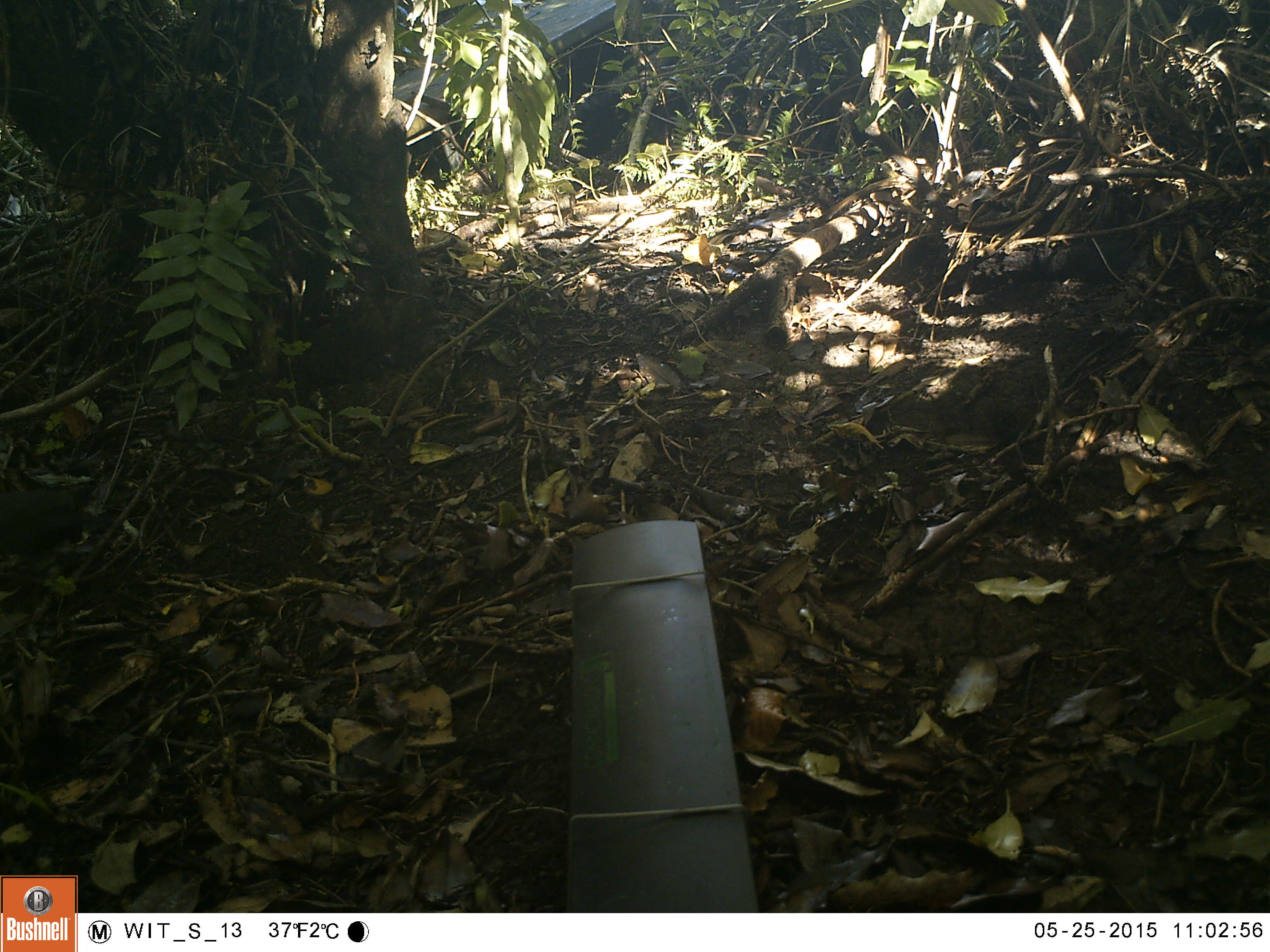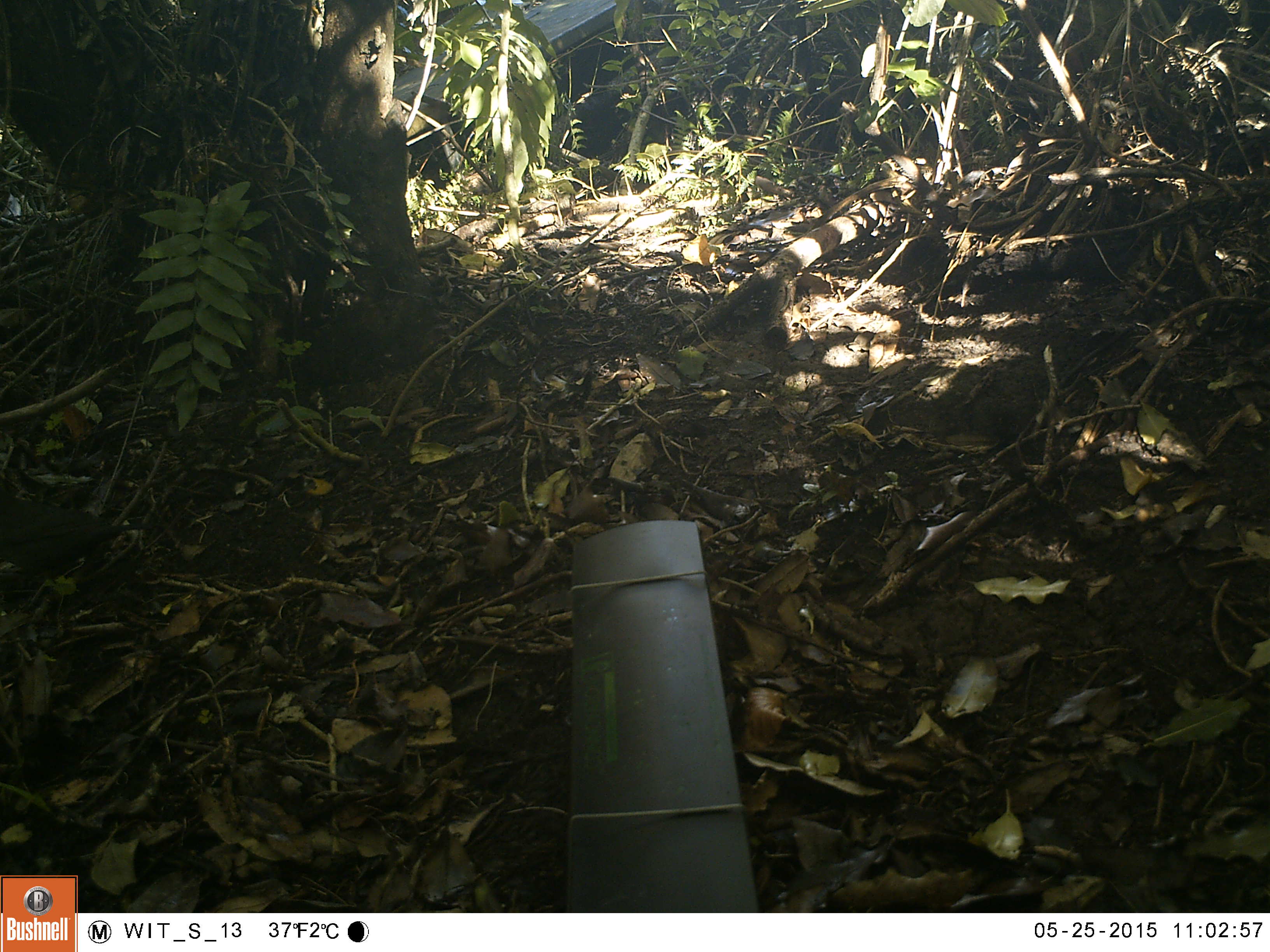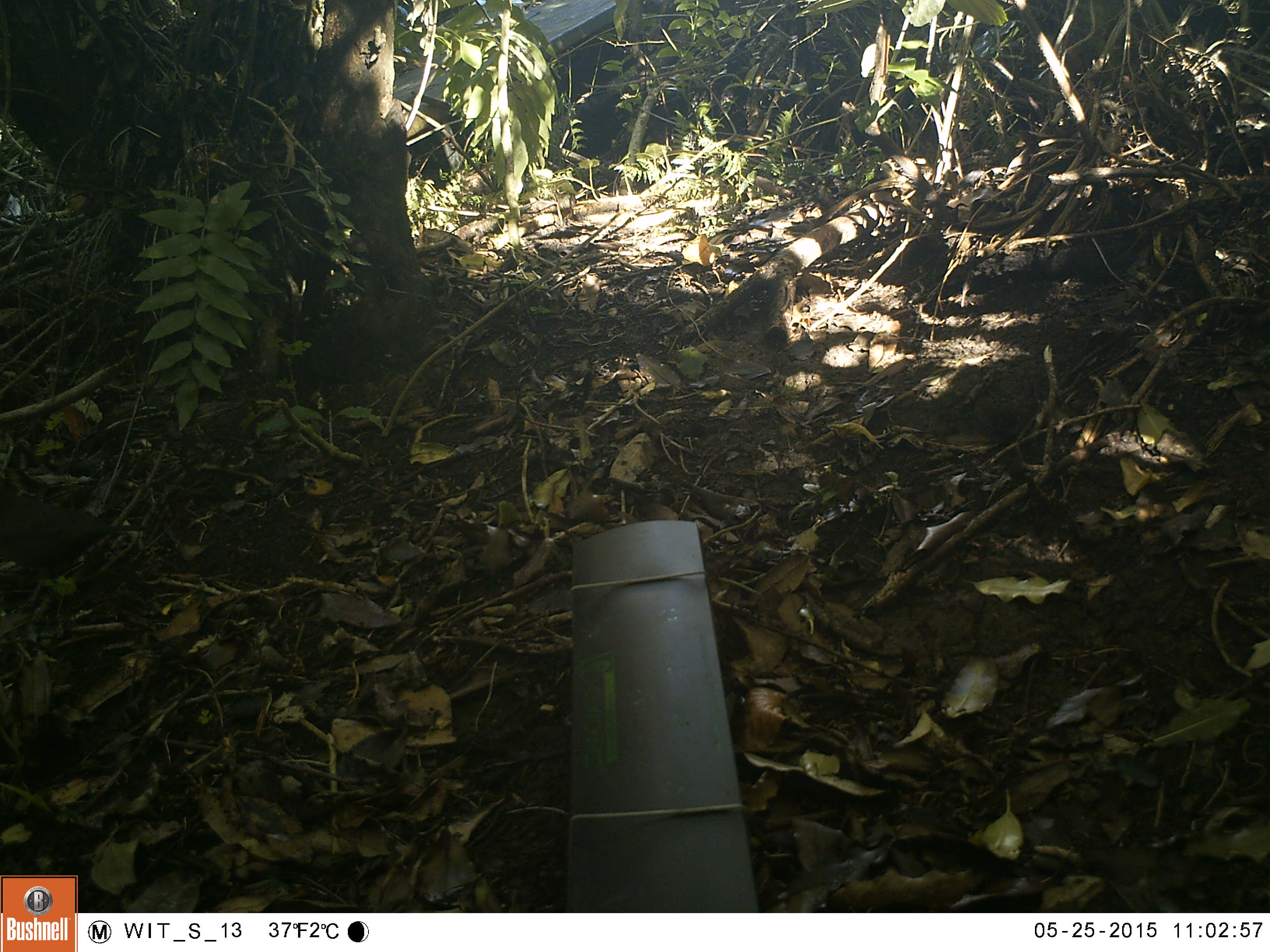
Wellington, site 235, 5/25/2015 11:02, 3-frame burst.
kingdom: Animalia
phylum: Chordata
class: Aves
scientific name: Aves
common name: bird